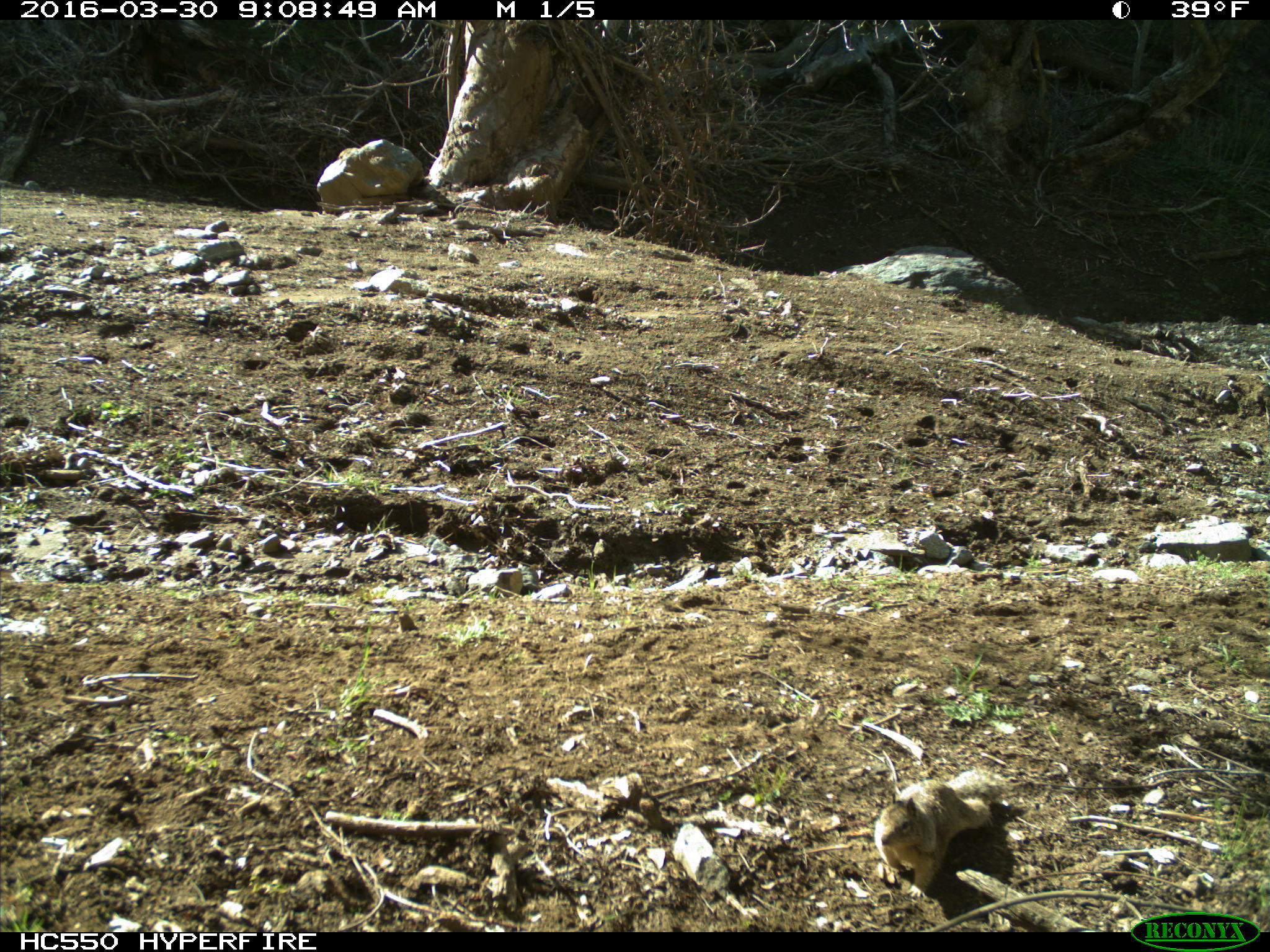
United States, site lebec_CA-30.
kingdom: Animalia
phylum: Chordata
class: Mammalia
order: Rodentia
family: Sciuridae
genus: Otospermophilus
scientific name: Otospermophilus beecheyi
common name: california ground squirrel